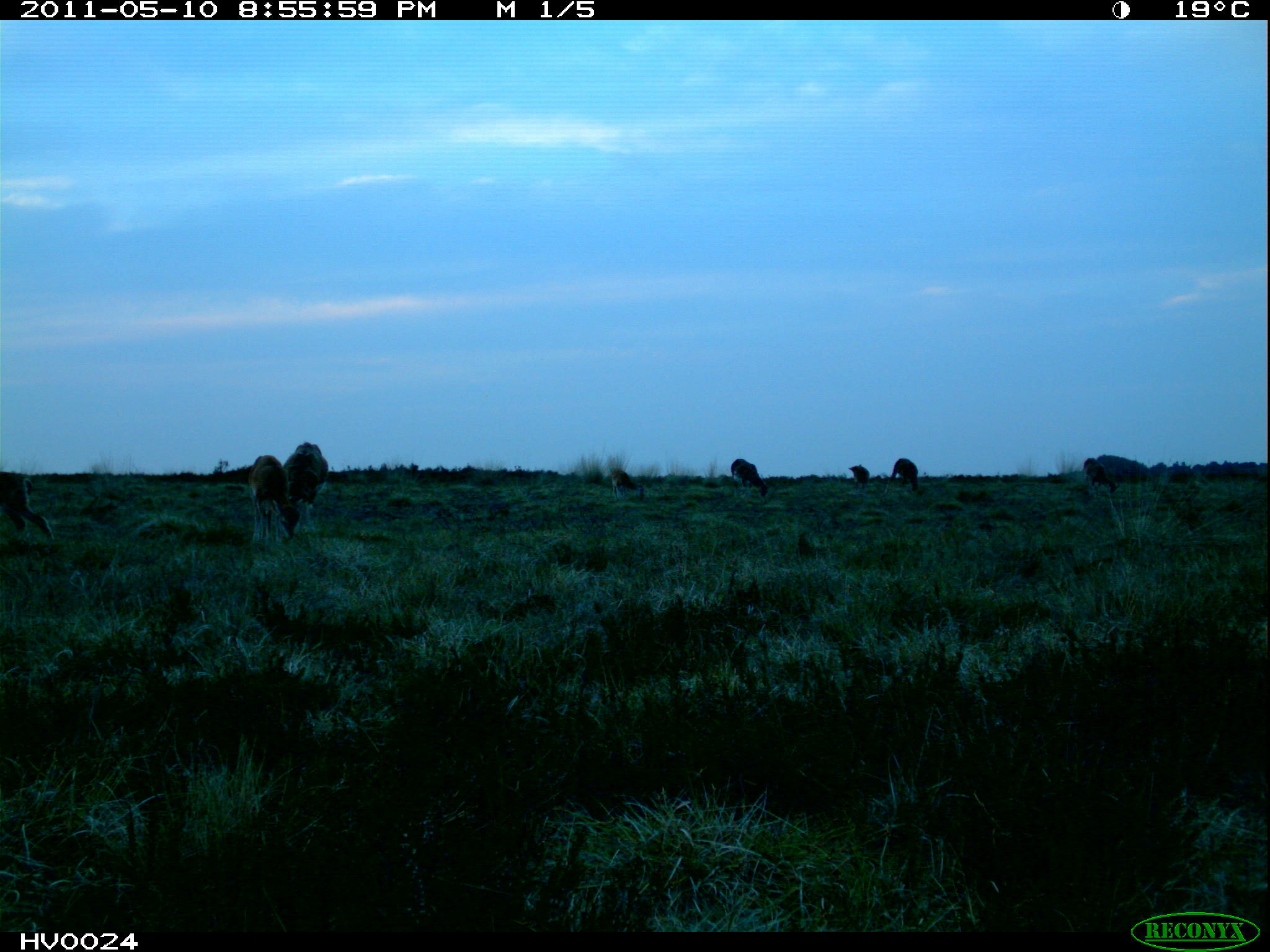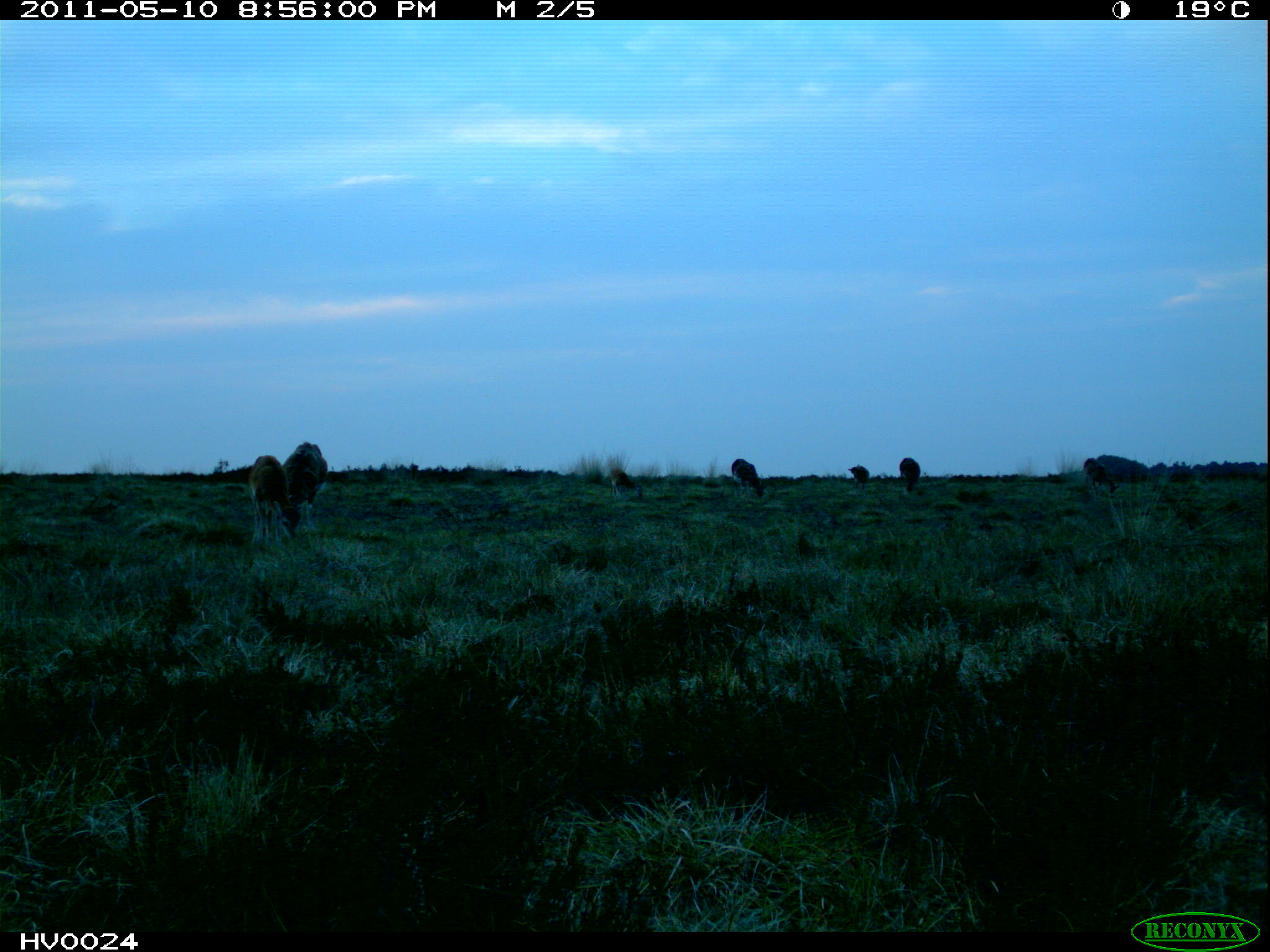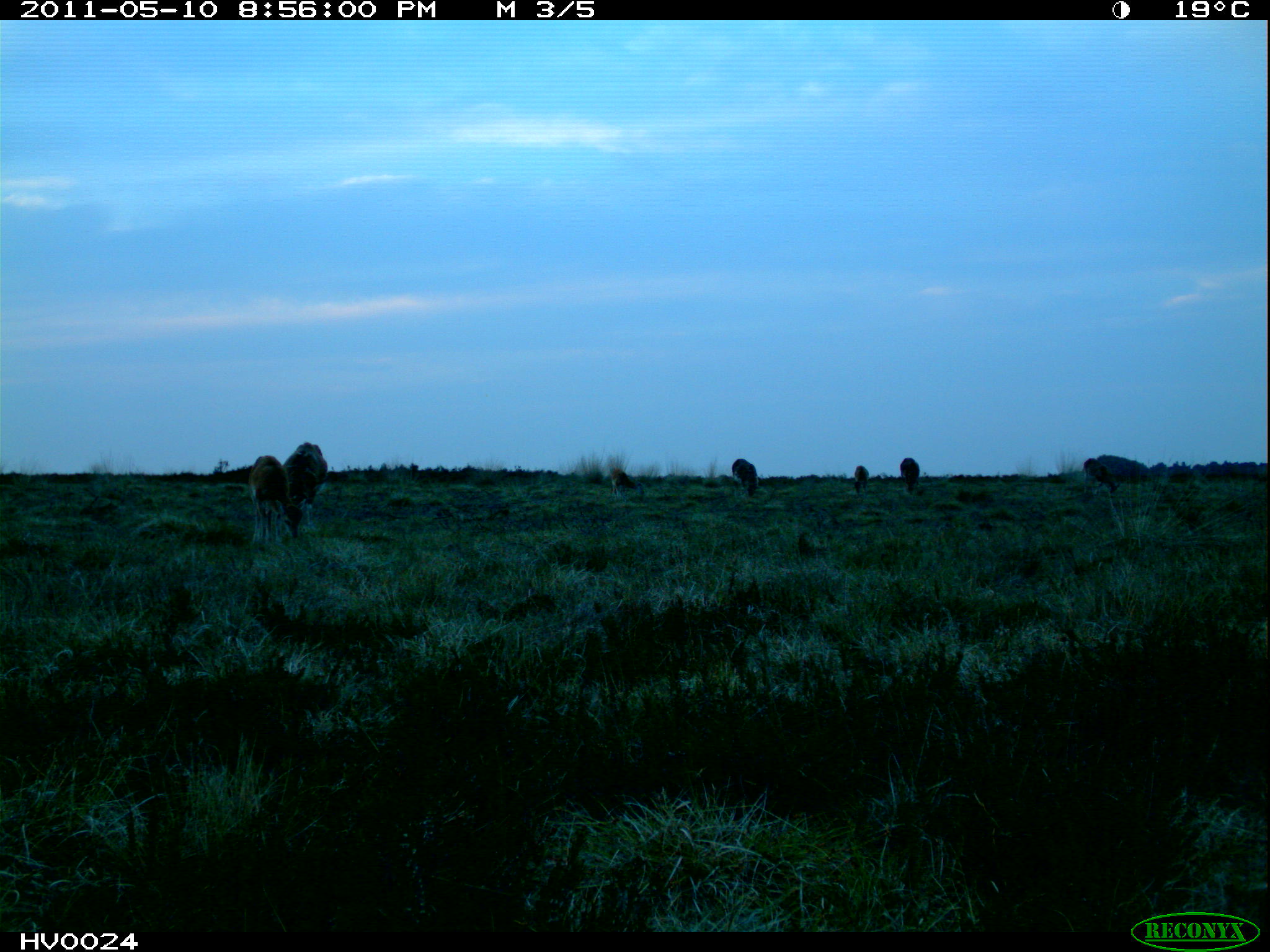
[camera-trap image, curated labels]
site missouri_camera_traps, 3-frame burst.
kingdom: Animalia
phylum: Chordata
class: Mammalia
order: Artiodactyla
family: Bovidae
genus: Ovis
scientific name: Ovis ammon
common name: mouflon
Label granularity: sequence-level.